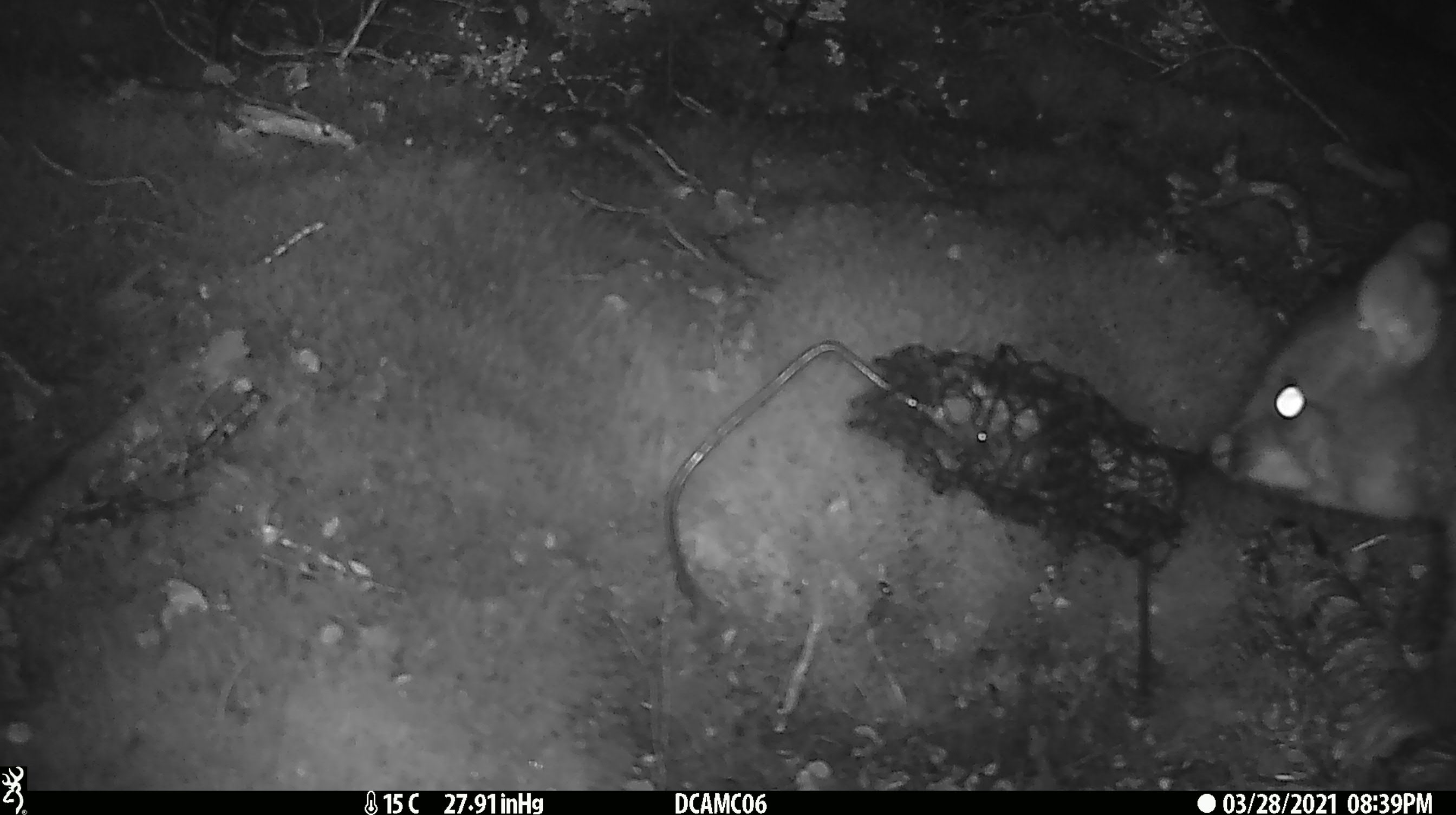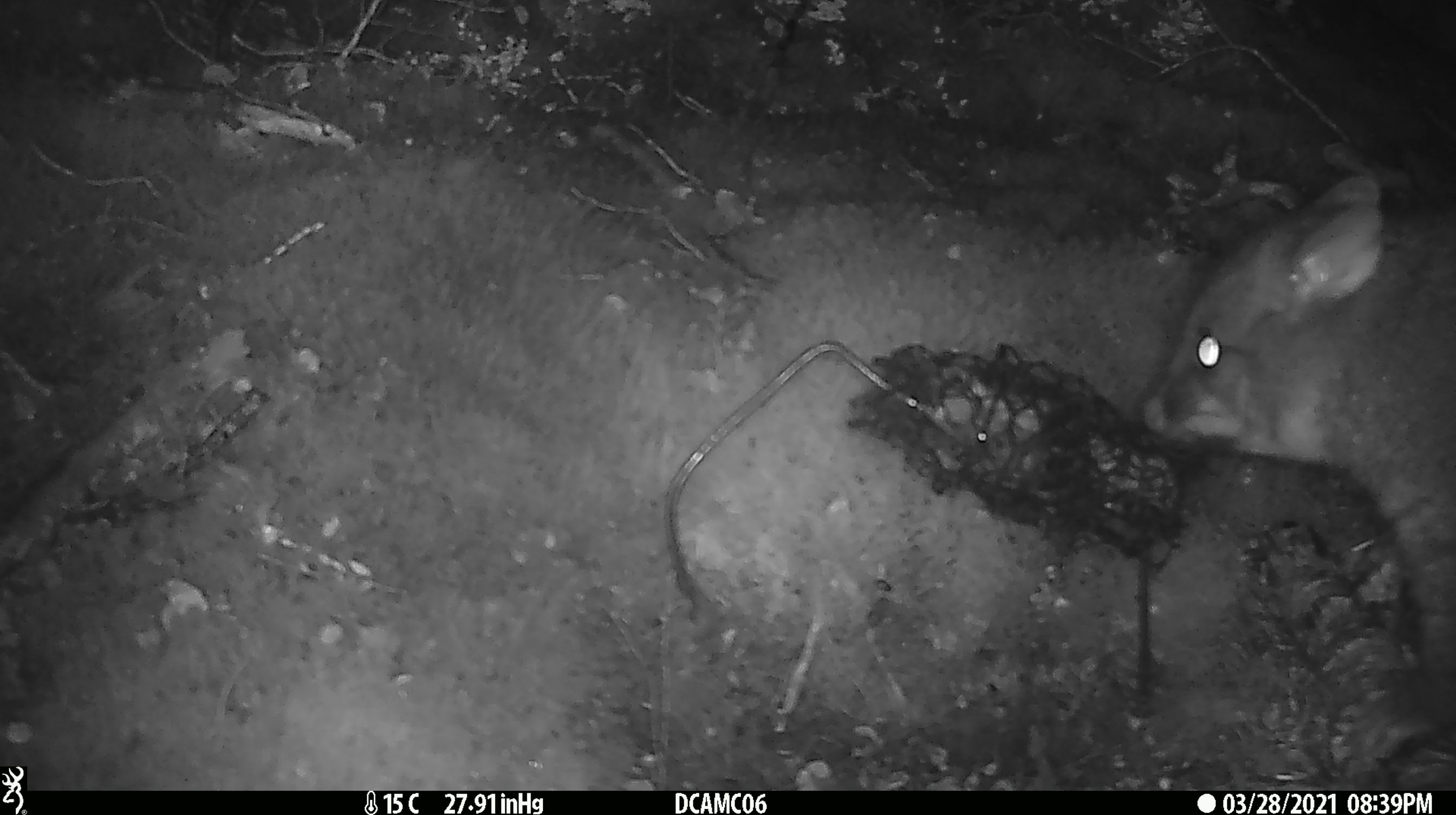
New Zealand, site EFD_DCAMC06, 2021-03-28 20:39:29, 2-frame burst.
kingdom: Animalia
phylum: Chordata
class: Mammalia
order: Diprotodontia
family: Phalangeridae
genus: Trichosurus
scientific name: Trichosurus vulpecula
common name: common brushtail possum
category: possum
Possum (common brushtail possum) (Trichosurus vulpecula).